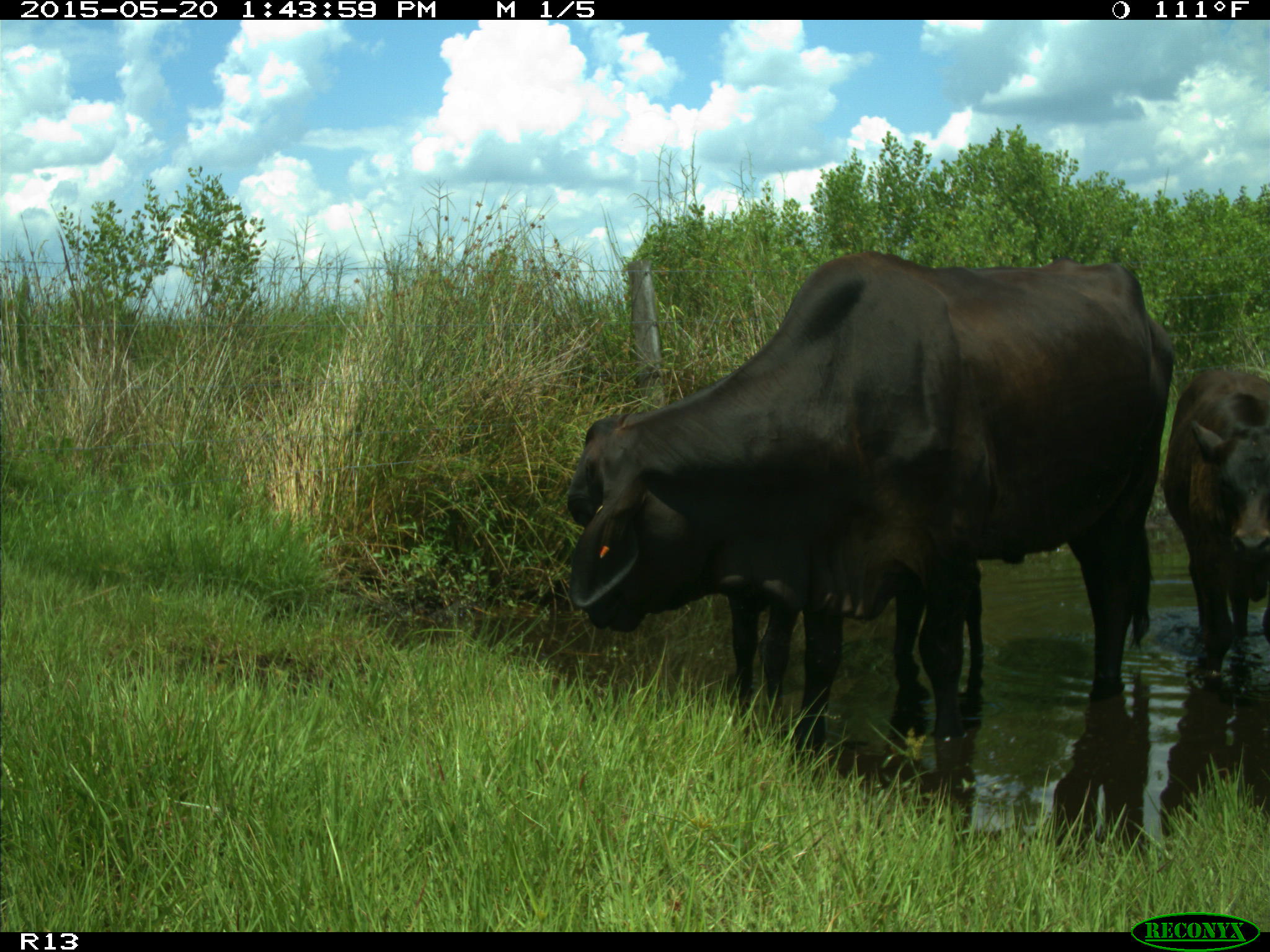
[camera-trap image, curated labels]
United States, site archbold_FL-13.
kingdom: Animalia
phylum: Chordata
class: Mammalia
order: Artiodactyla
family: Bovidae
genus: Bos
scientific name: Bos taurus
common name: domestic cow